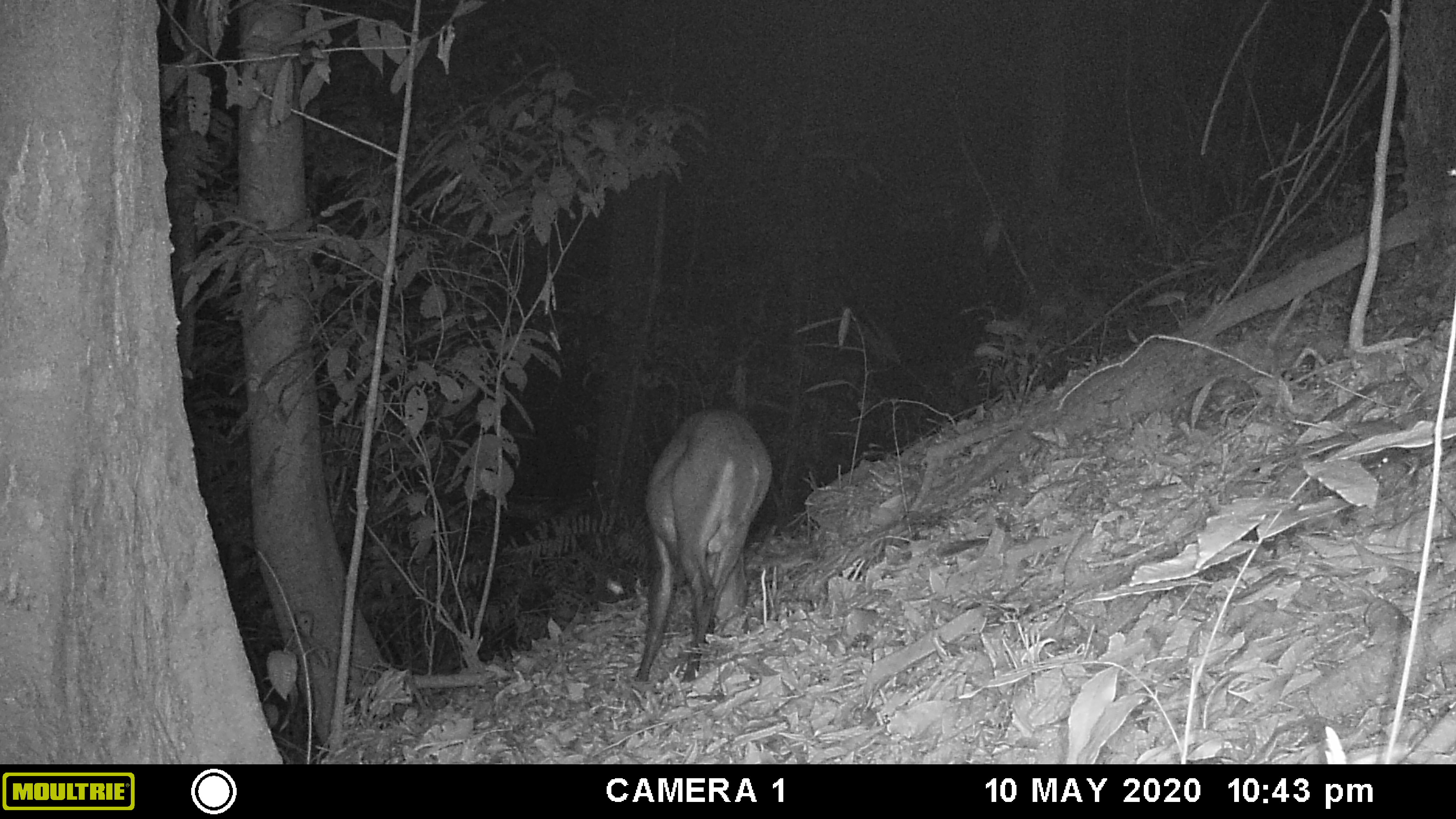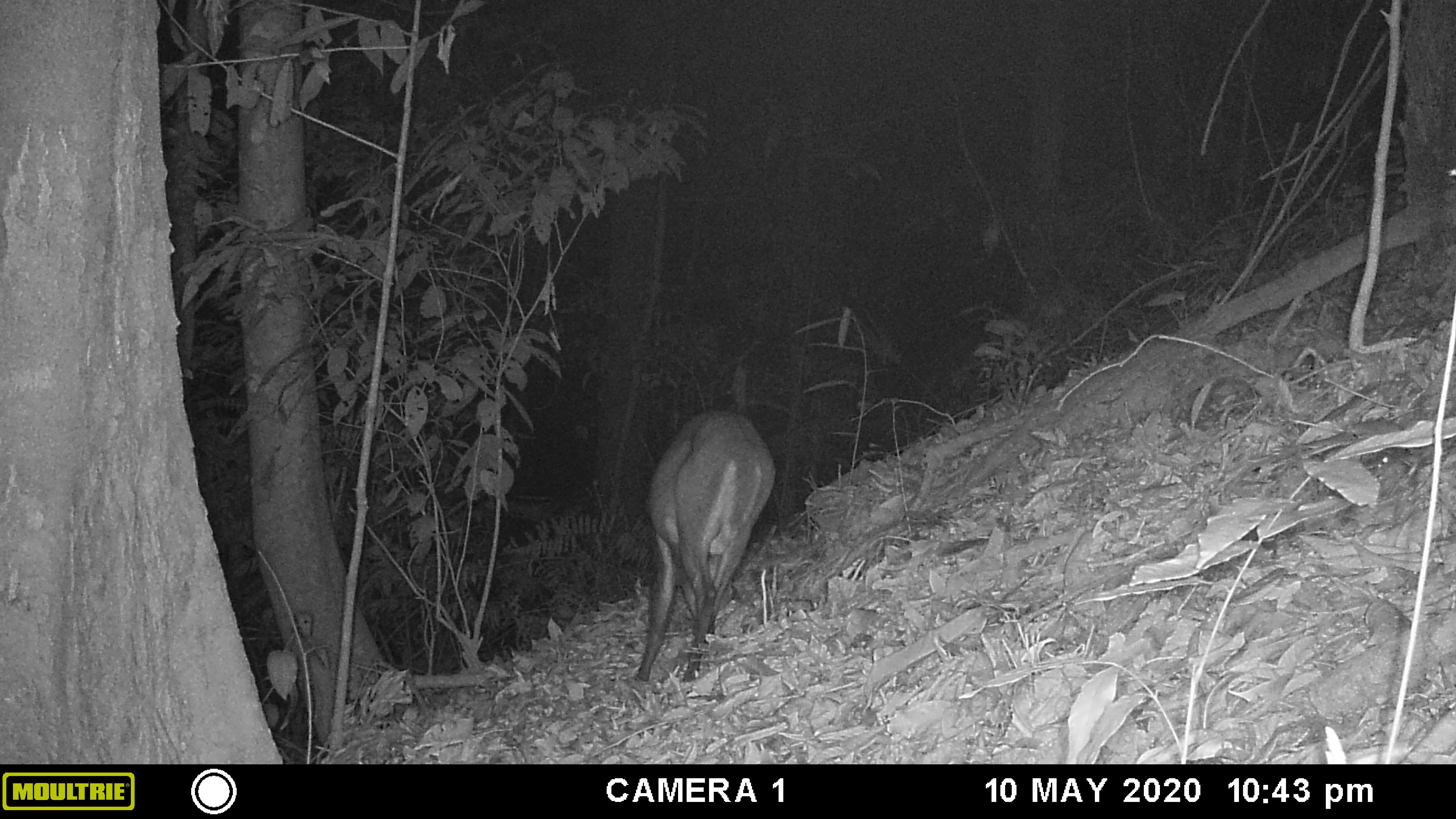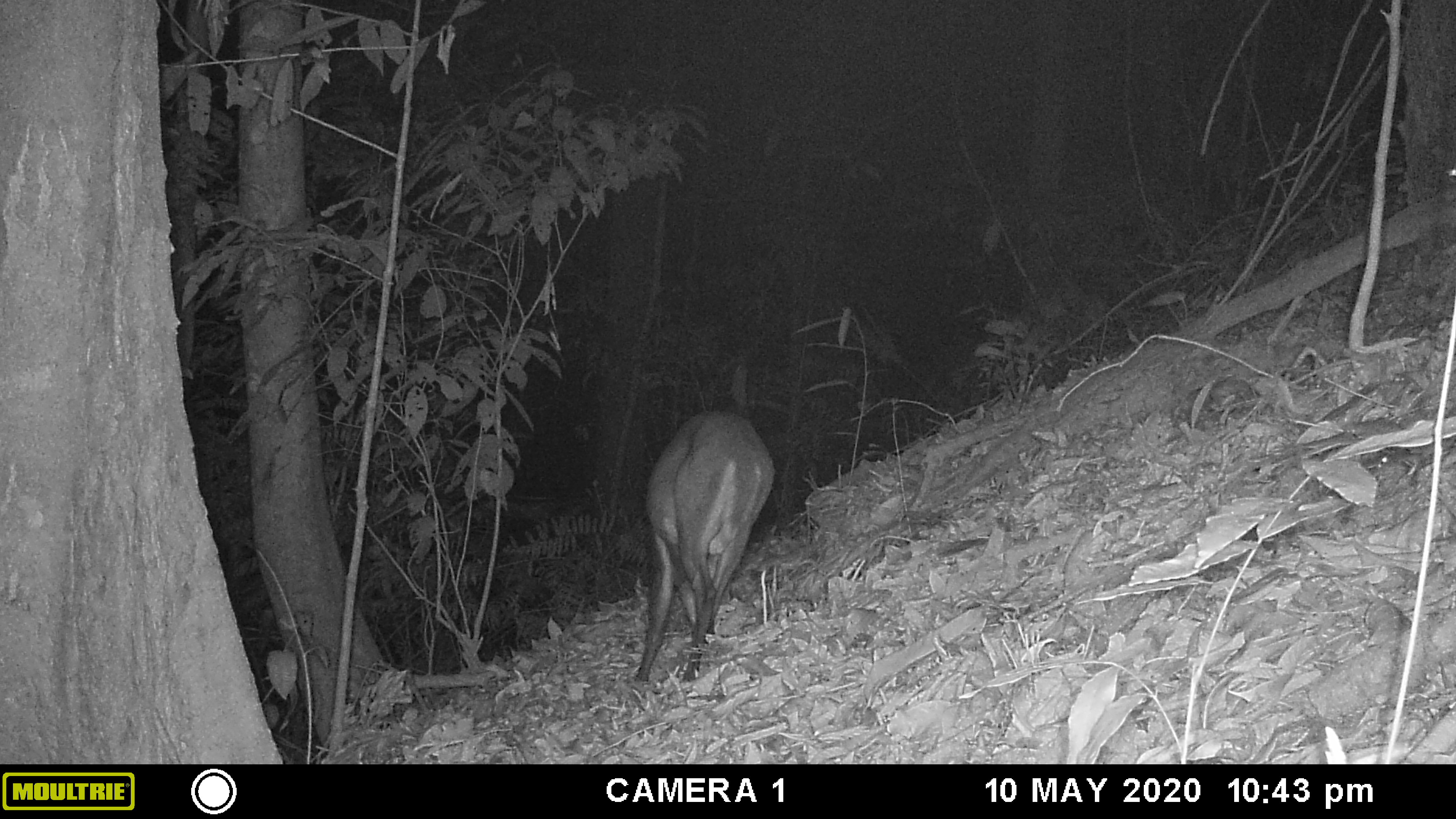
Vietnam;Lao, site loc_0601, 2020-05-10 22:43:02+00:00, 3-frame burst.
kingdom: Animalia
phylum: Chordata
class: Mammalia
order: Artiodactyla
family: Cervidae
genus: Muntiacus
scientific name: Muntiacus rooseveltorum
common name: roosevelt's muntjac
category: roosevelts muntjac group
Roosevelts muntjac group (roosevelt's muntjac) (Muntiacus rooseveltorum). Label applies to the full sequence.